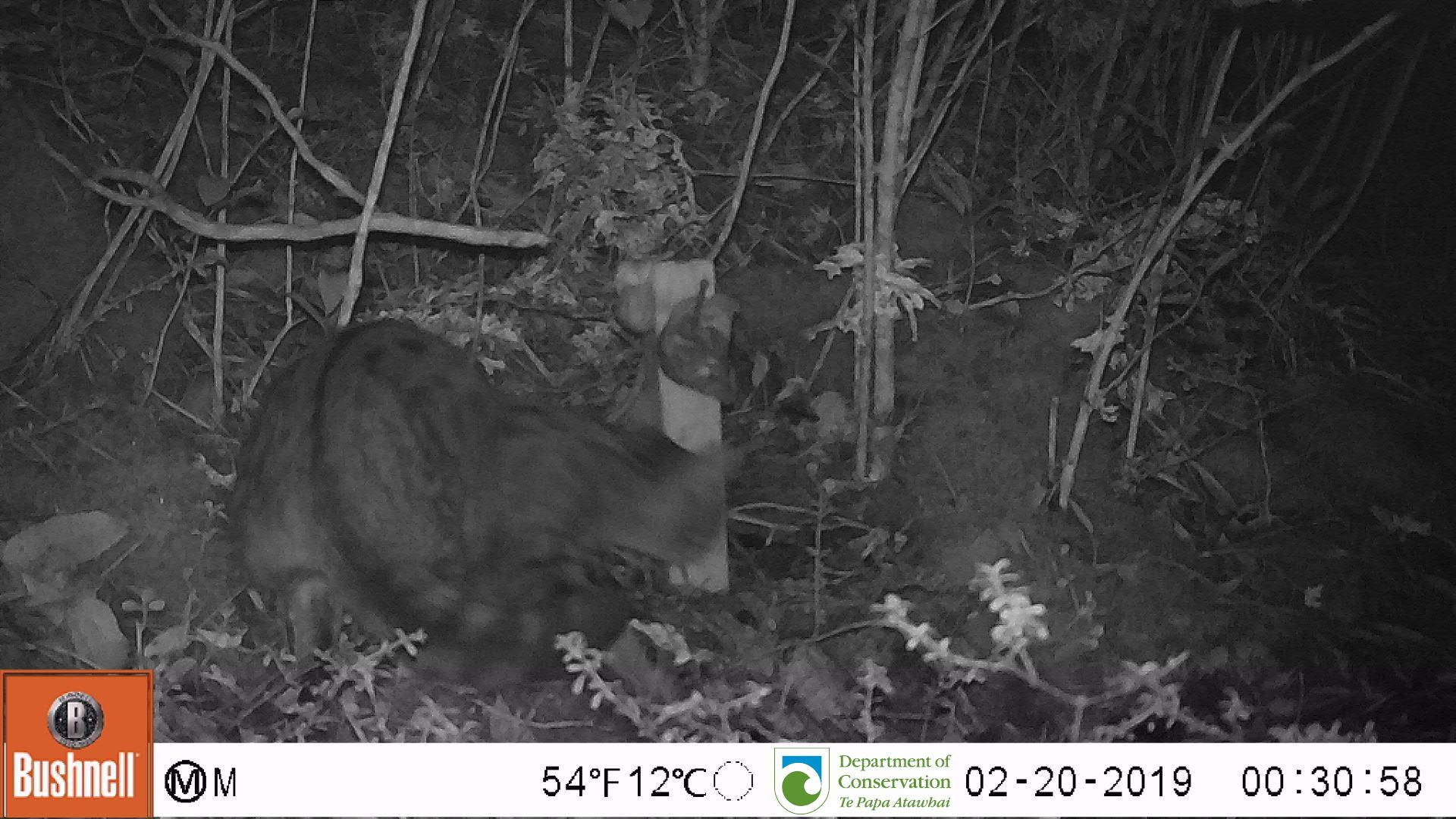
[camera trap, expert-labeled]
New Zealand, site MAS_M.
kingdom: Animalia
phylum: Chordata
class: Mammalia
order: Carnivora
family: Felidae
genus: Felis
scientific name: Felis catus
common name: domestic cat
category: cat